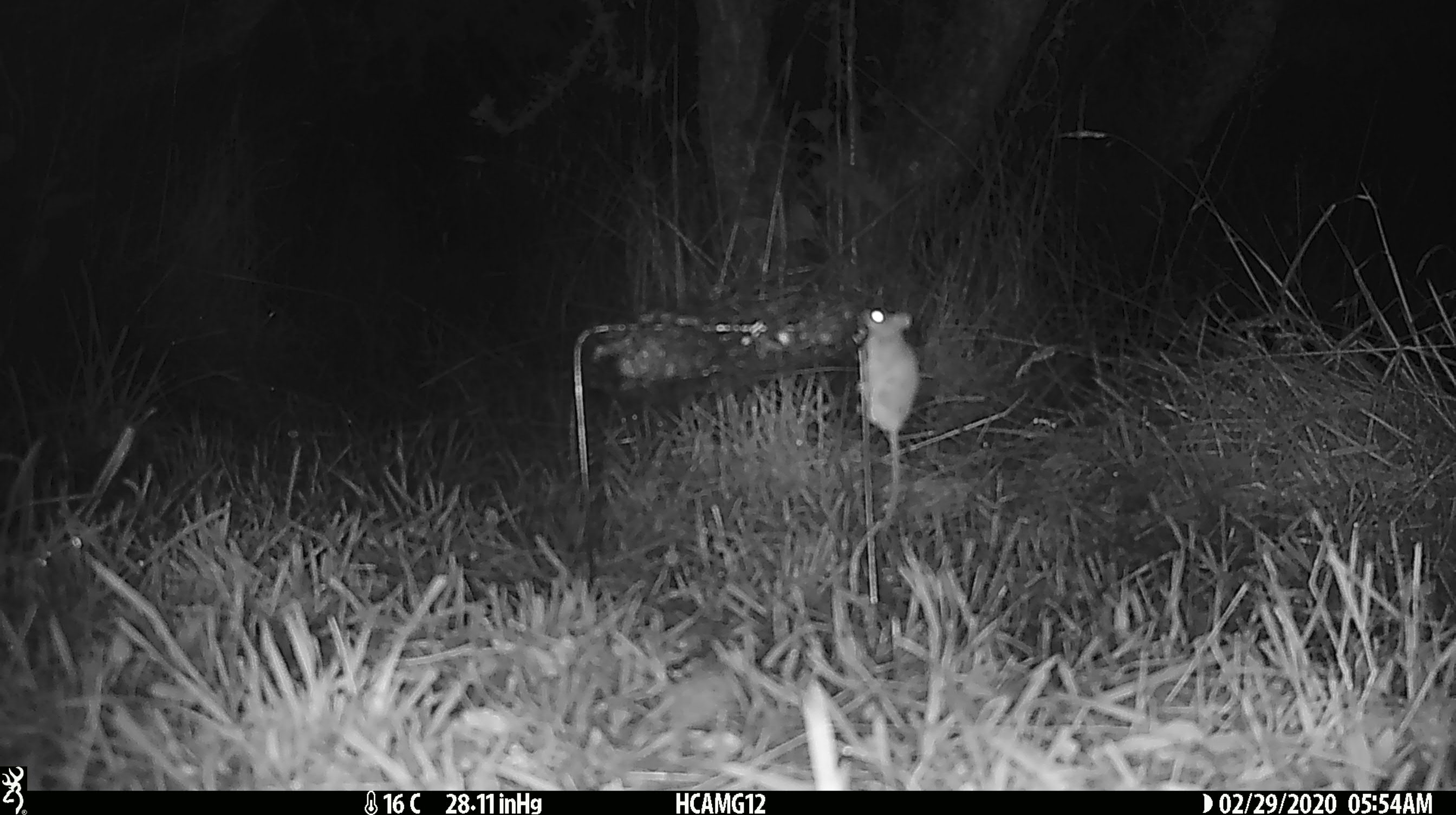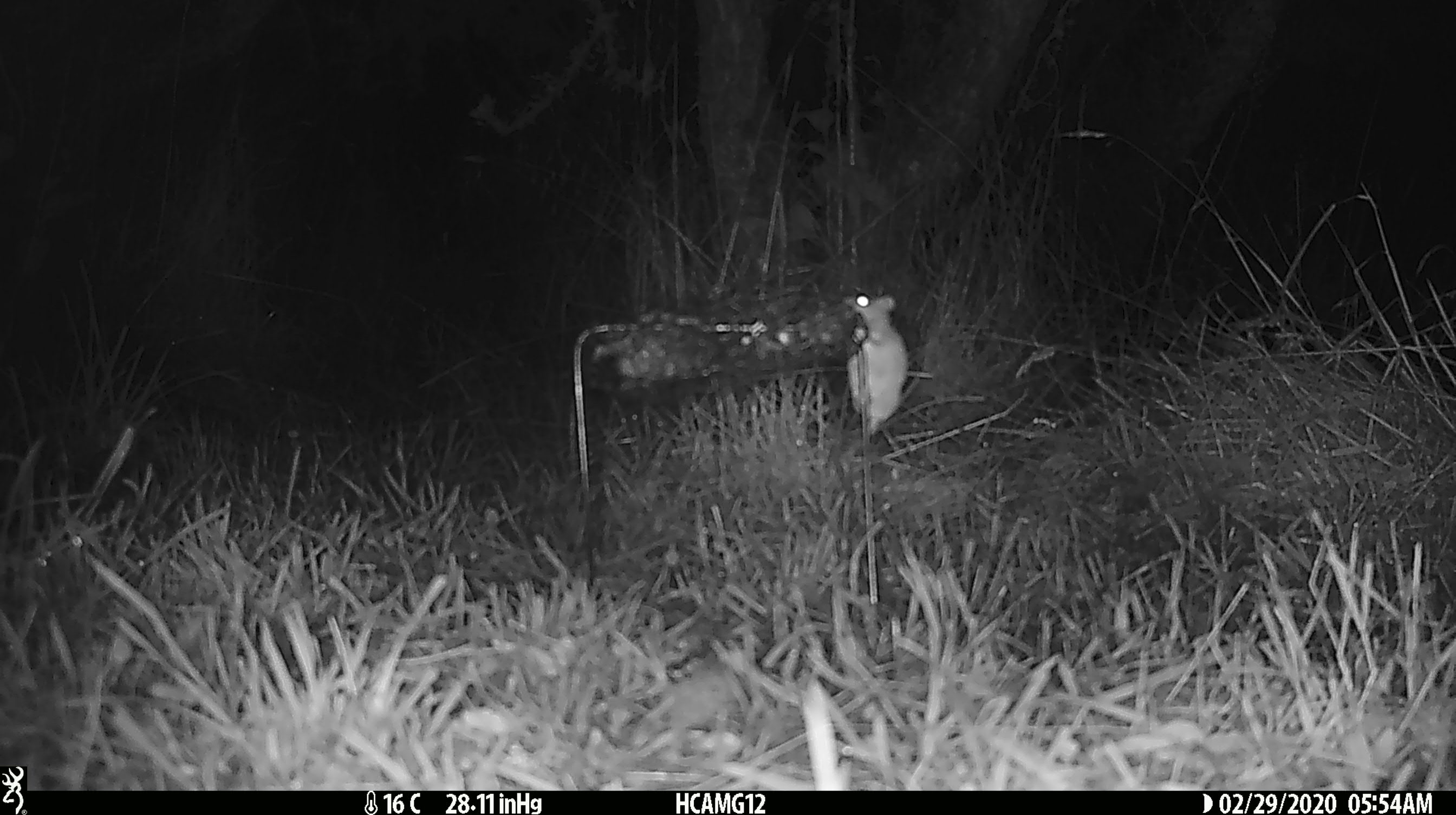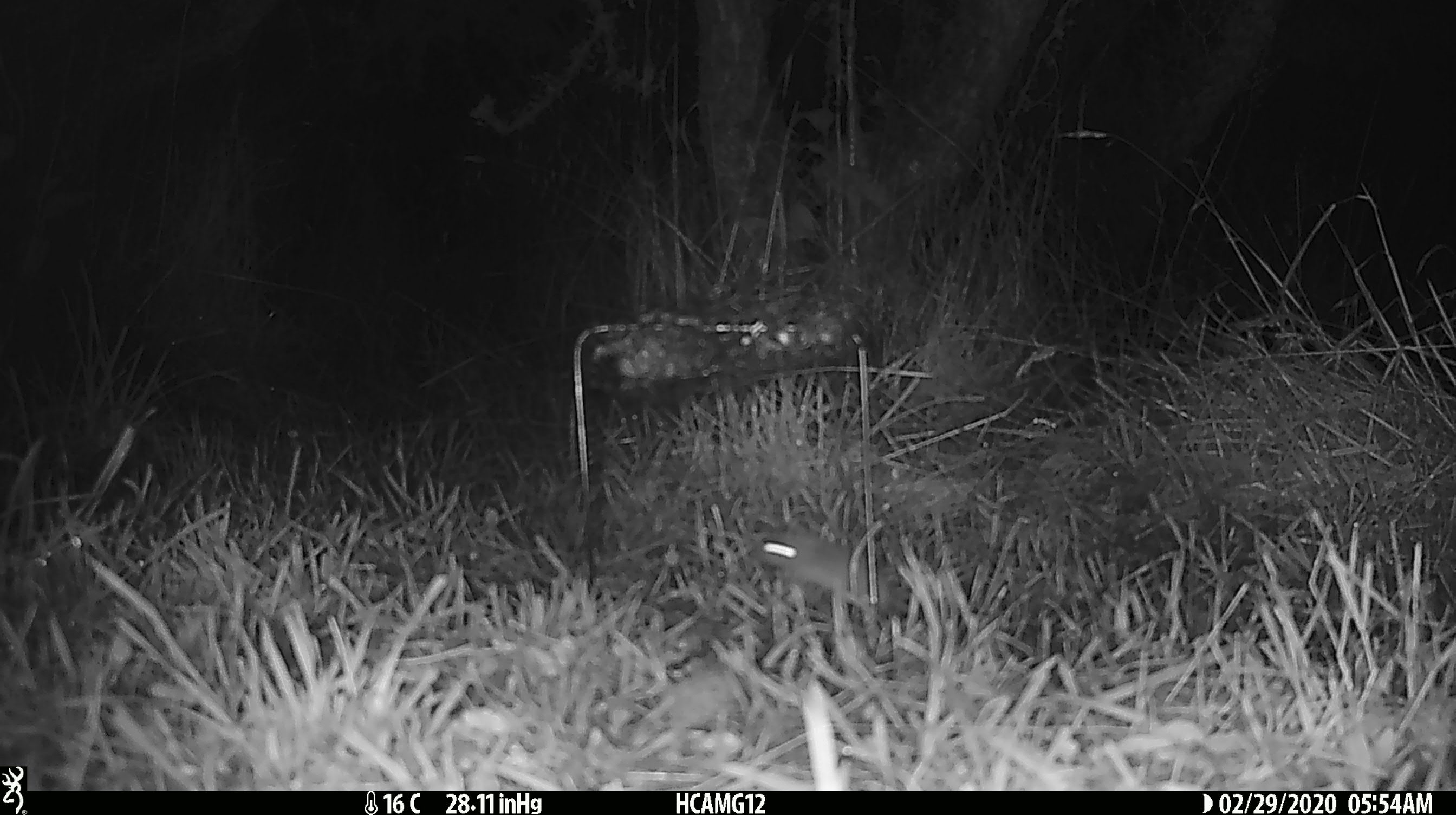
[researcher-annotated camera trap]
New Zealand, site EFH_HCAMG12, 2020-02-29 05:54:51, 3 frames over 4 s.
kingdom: Animalia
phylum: Chordata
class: Mammalia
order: Rodentia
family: Muridae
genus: Mus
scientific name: Mus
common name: mouse